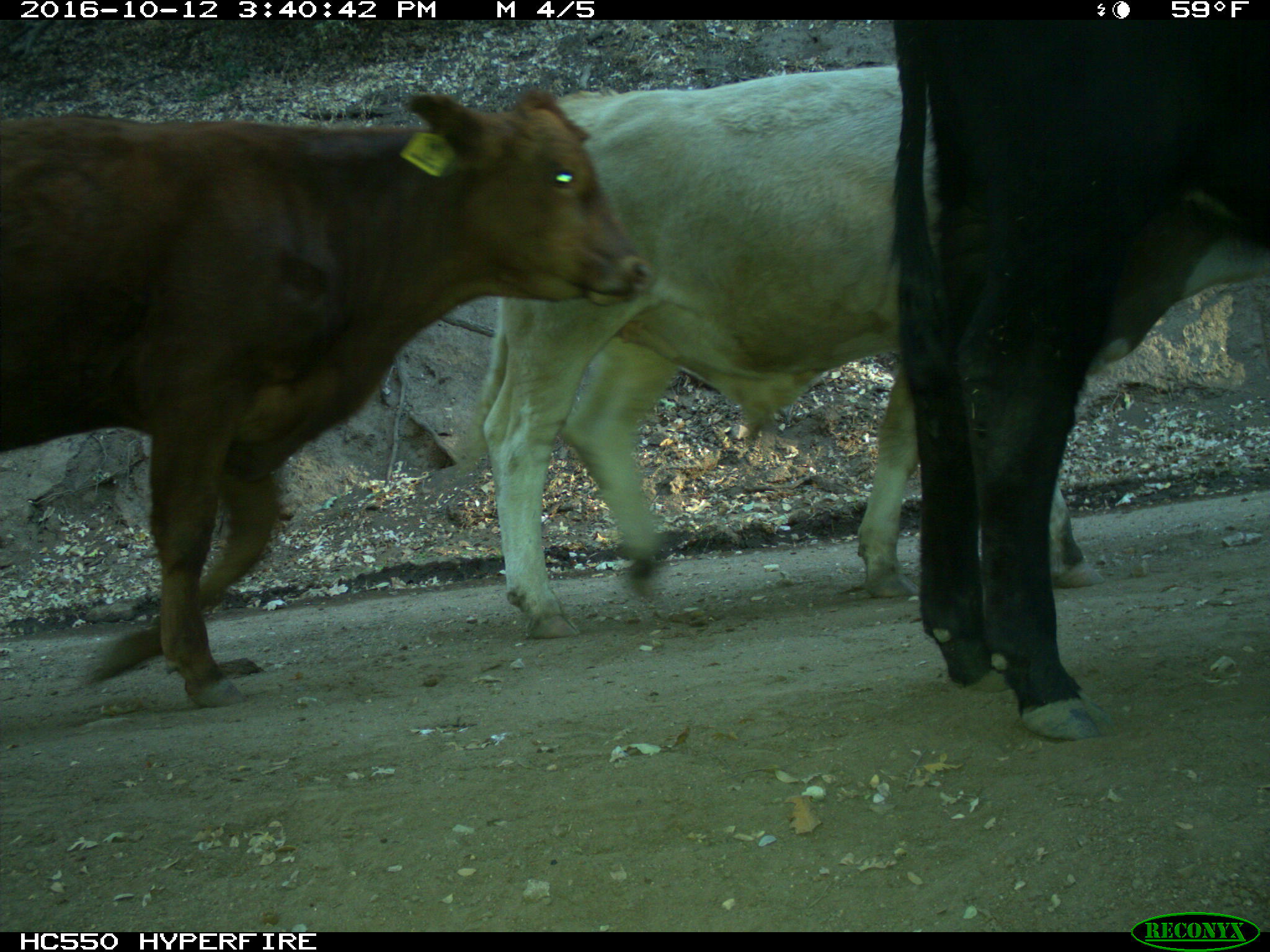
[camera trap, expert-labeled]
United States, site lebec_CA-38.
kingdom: Animalia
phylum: Chordata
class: Mammalia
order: Artiodactyla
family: Bovidae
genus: Bos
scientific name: Bos taurus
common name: domestic cow